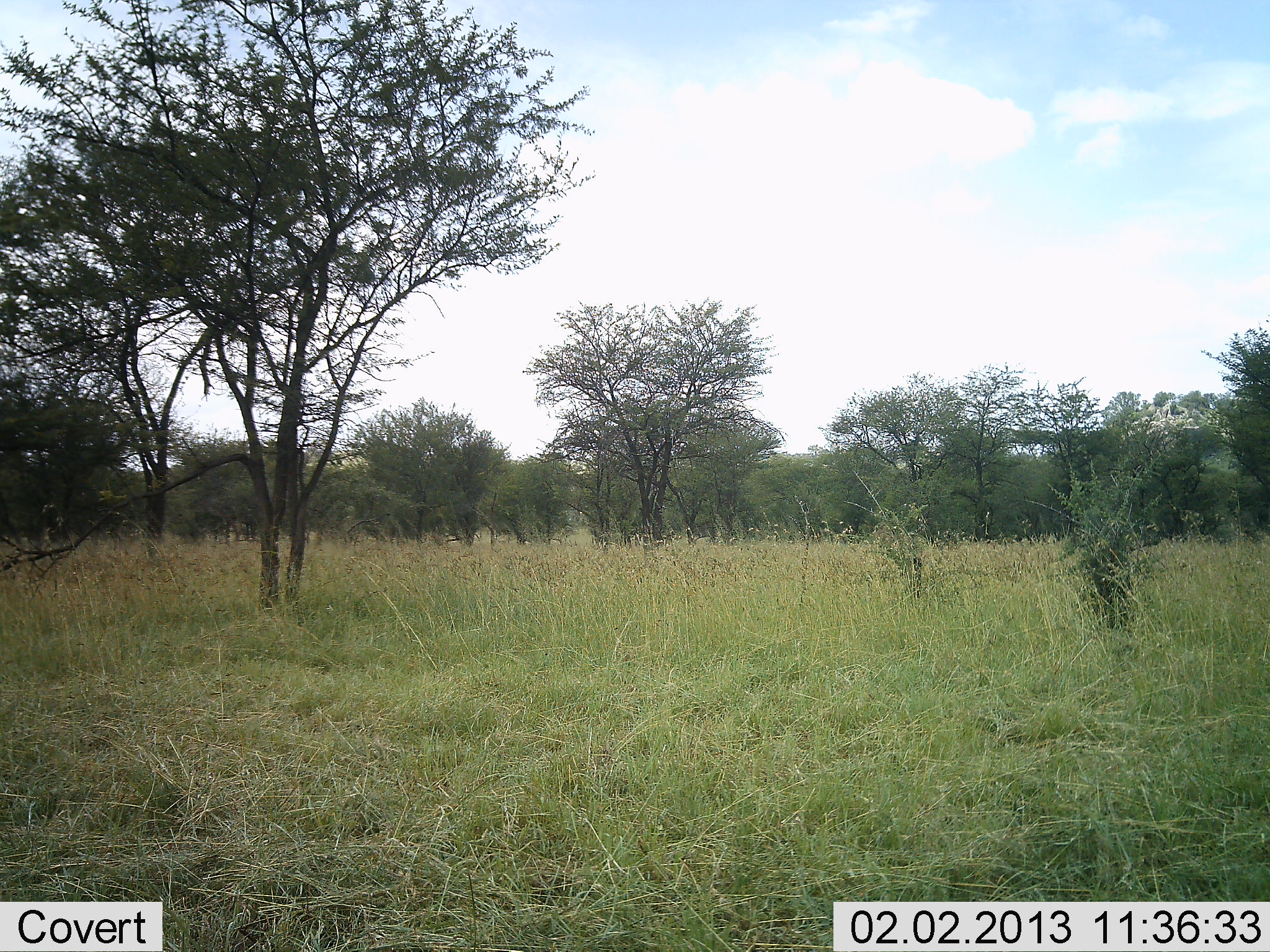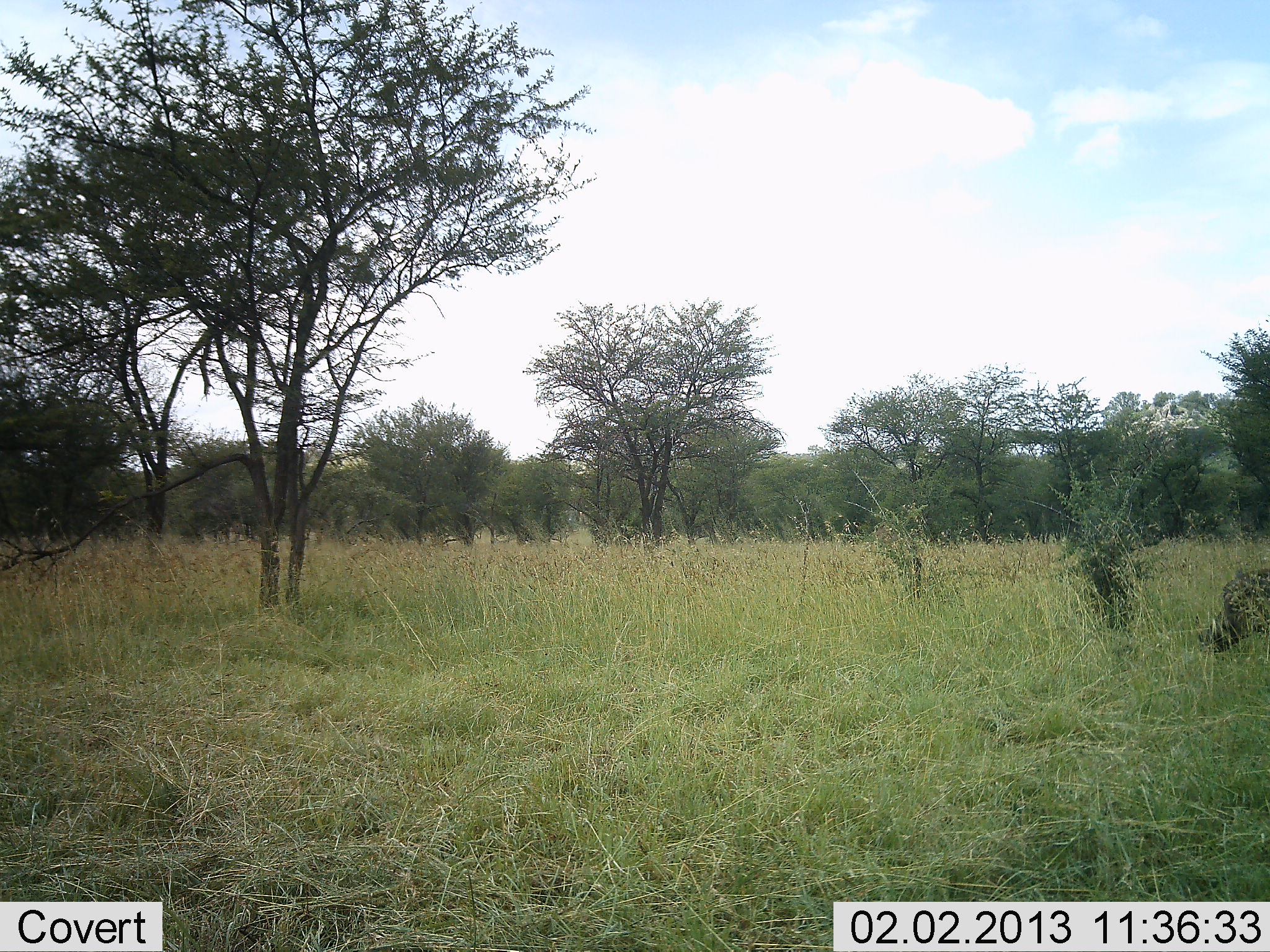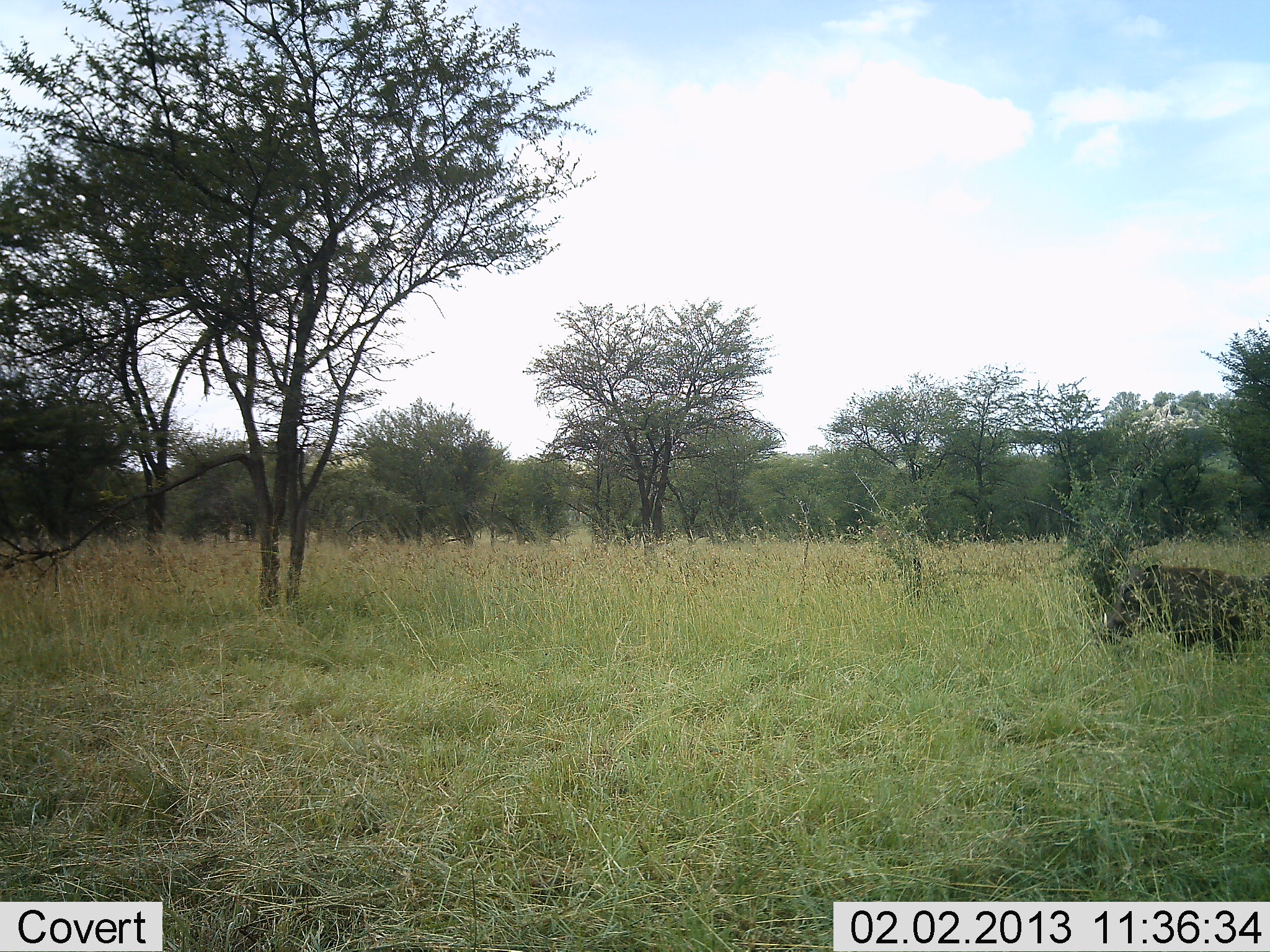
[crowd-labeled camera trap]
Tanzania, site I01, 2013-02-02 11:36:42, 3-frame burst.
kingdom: Animalia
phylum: Chordata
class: Mammalia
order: Artiodactyla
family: Suidae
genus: Phacochoerus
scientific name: Phacochoerus africanus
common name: warthog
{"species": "warthog (Phacochoerus africanus)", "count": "1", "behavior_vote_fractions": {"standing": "0%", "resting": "0%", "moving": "100%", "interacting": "0%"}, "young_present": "0%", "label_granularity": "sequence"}